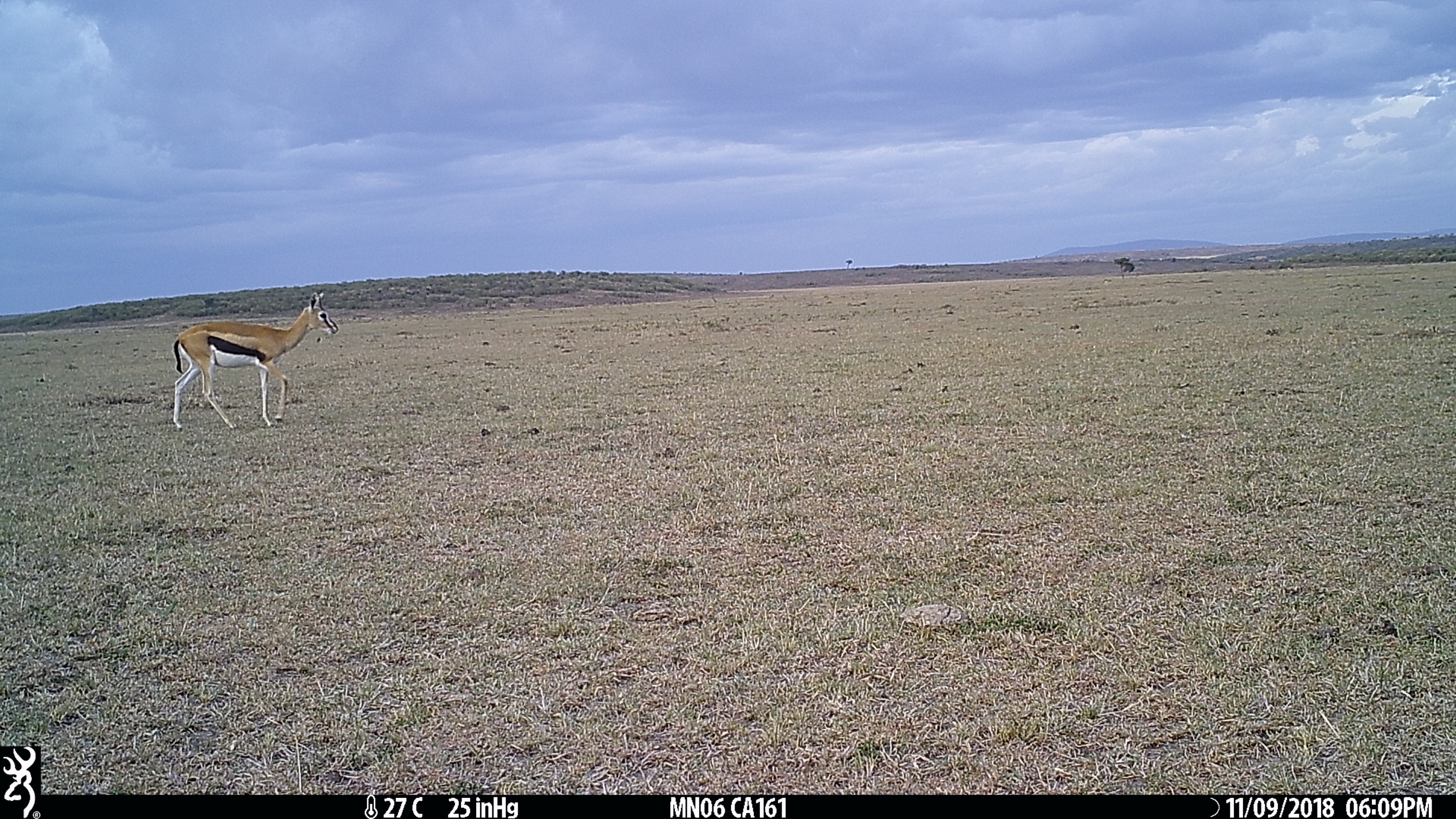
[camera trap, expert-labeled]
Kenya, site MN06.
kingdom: Animalia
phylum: Chordata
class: Mammalia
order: Artiodactyla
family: Bovidae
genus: Eudorcas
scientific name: Eudorcas thomsonii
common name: thomon's gazelle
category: gazelle thomsons